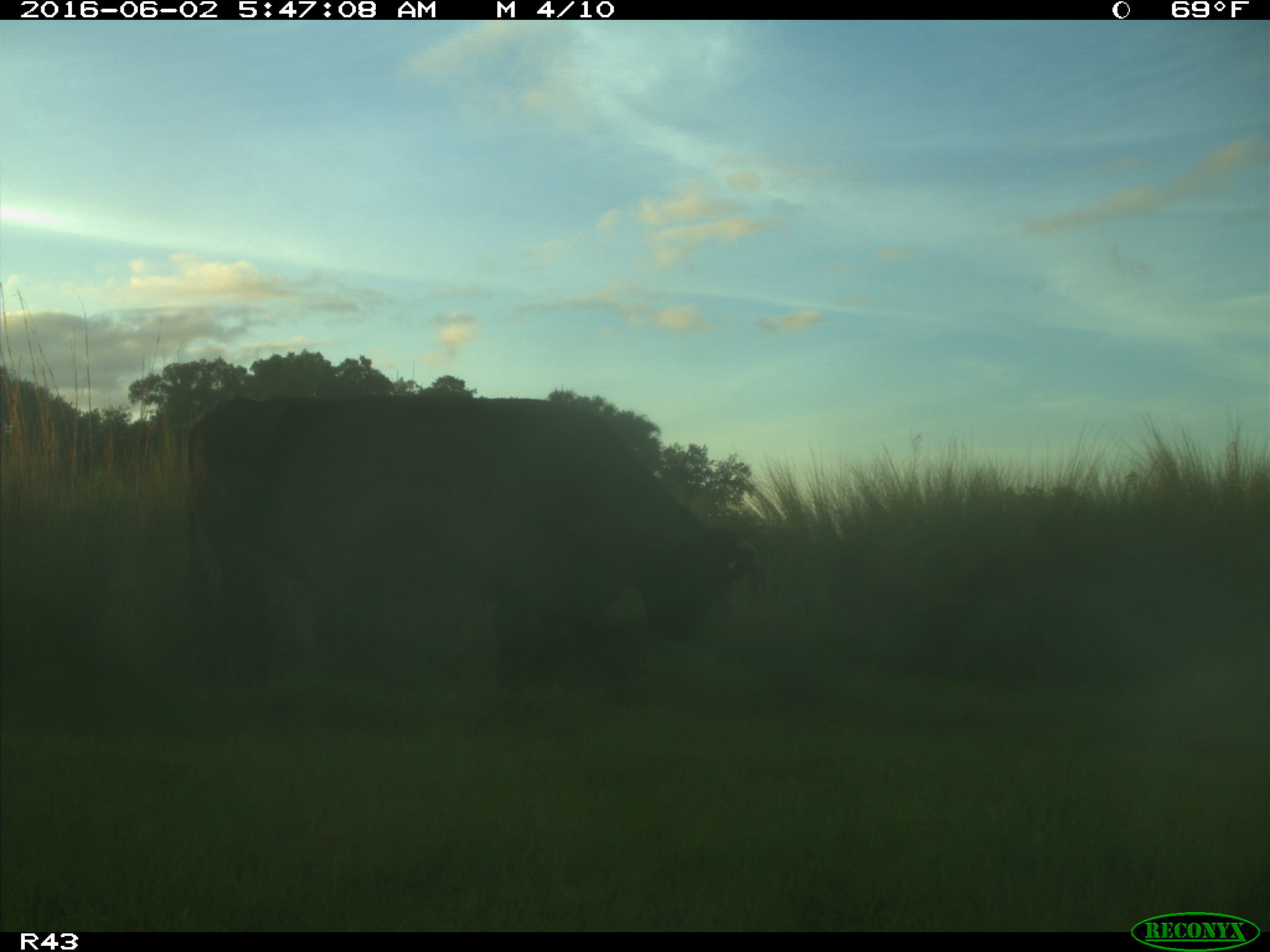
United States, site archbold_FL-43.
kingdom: Animalia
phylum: Chordata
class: Mammalia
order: Artiodactyla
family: Bovidae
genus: Bos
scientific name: Bos taurus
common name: domestic cow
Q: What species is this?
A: Bos taurus (domestic cow).